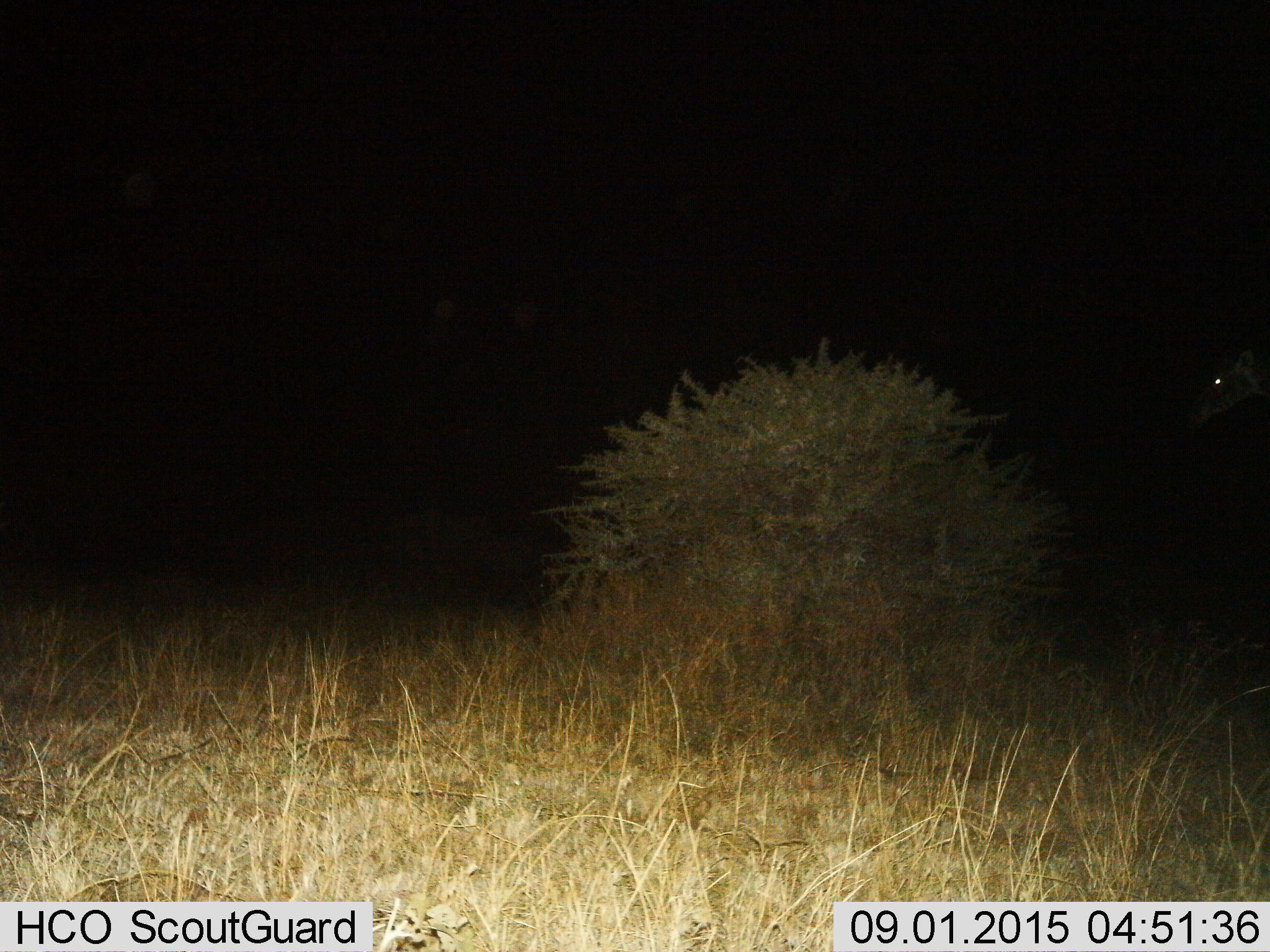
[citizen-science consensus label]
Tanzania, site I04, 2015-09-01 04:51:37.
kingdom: Animalia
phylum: Chordata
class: Mammalia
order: Artiodactyla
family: Giraffidae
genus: Giraffa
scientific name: Giraffa camelopardalis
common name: giraffe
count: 1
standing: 60%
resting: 0%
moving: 40%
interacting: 0%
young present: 0%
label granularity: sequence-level